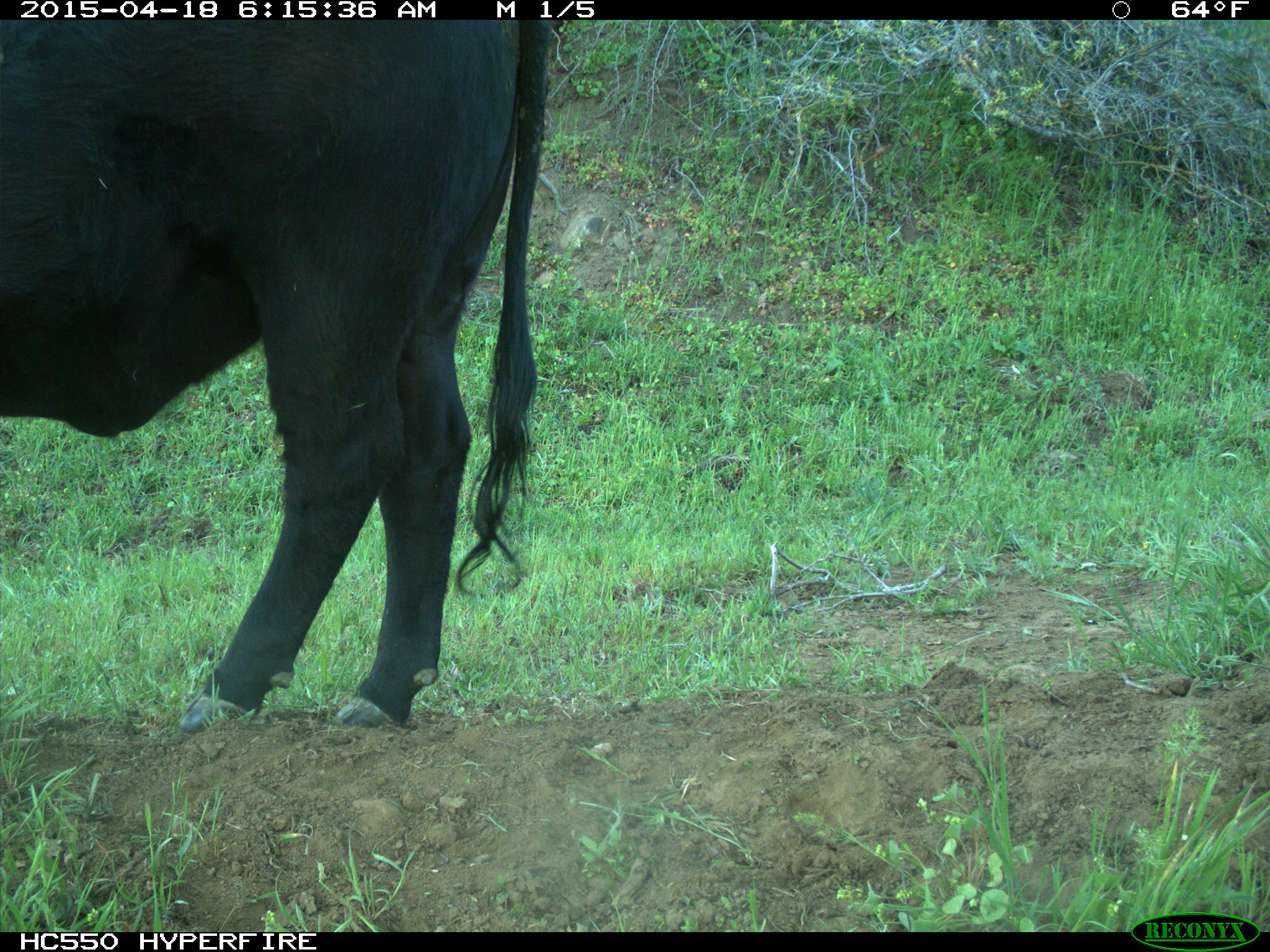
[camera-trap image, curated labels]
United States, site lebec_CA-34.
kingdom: Animalia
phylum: Chordata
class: Mammalia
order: Artiodactyla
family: Bovidae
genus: Bos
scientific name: Bos taurus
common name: domestic cow